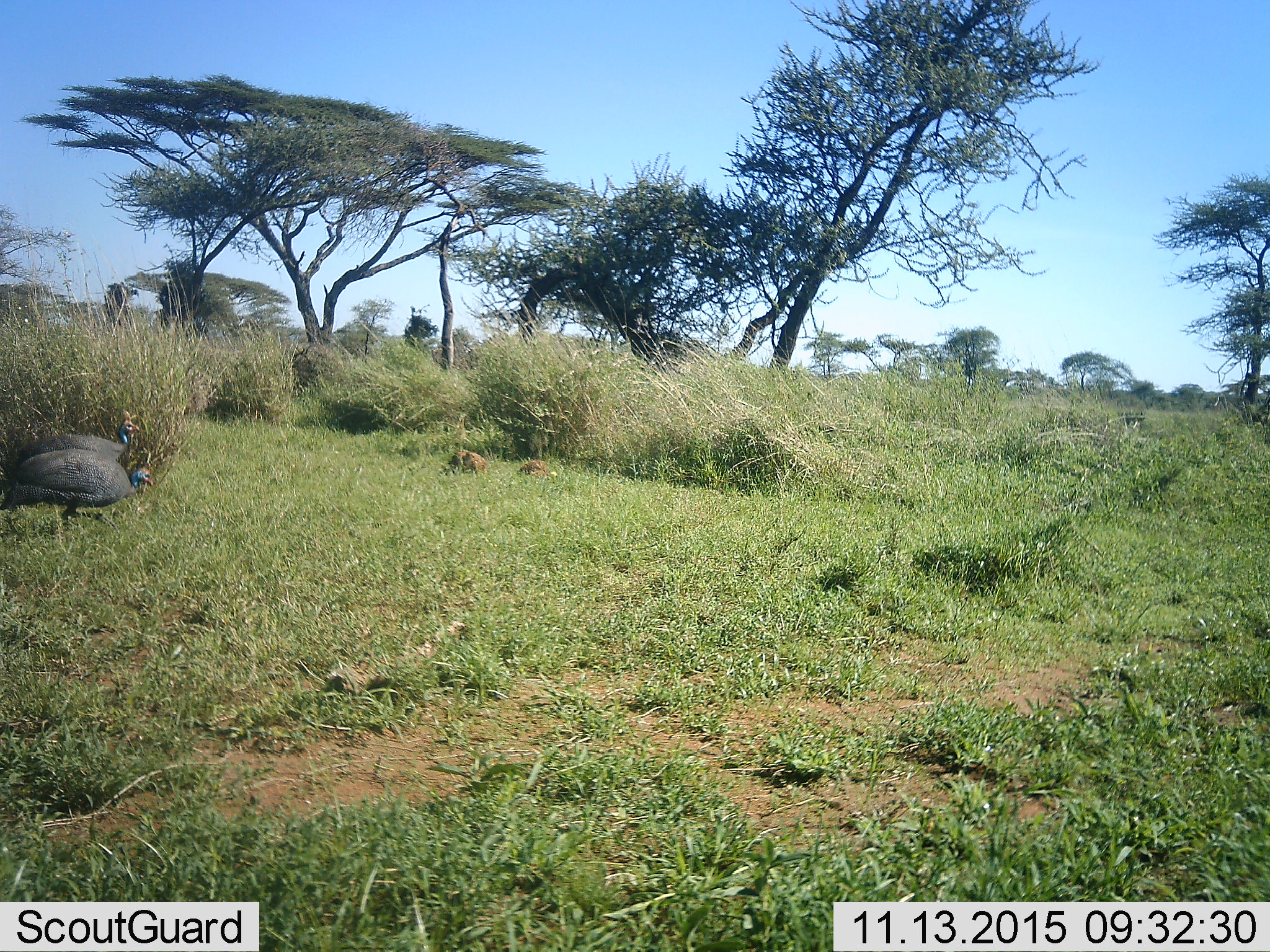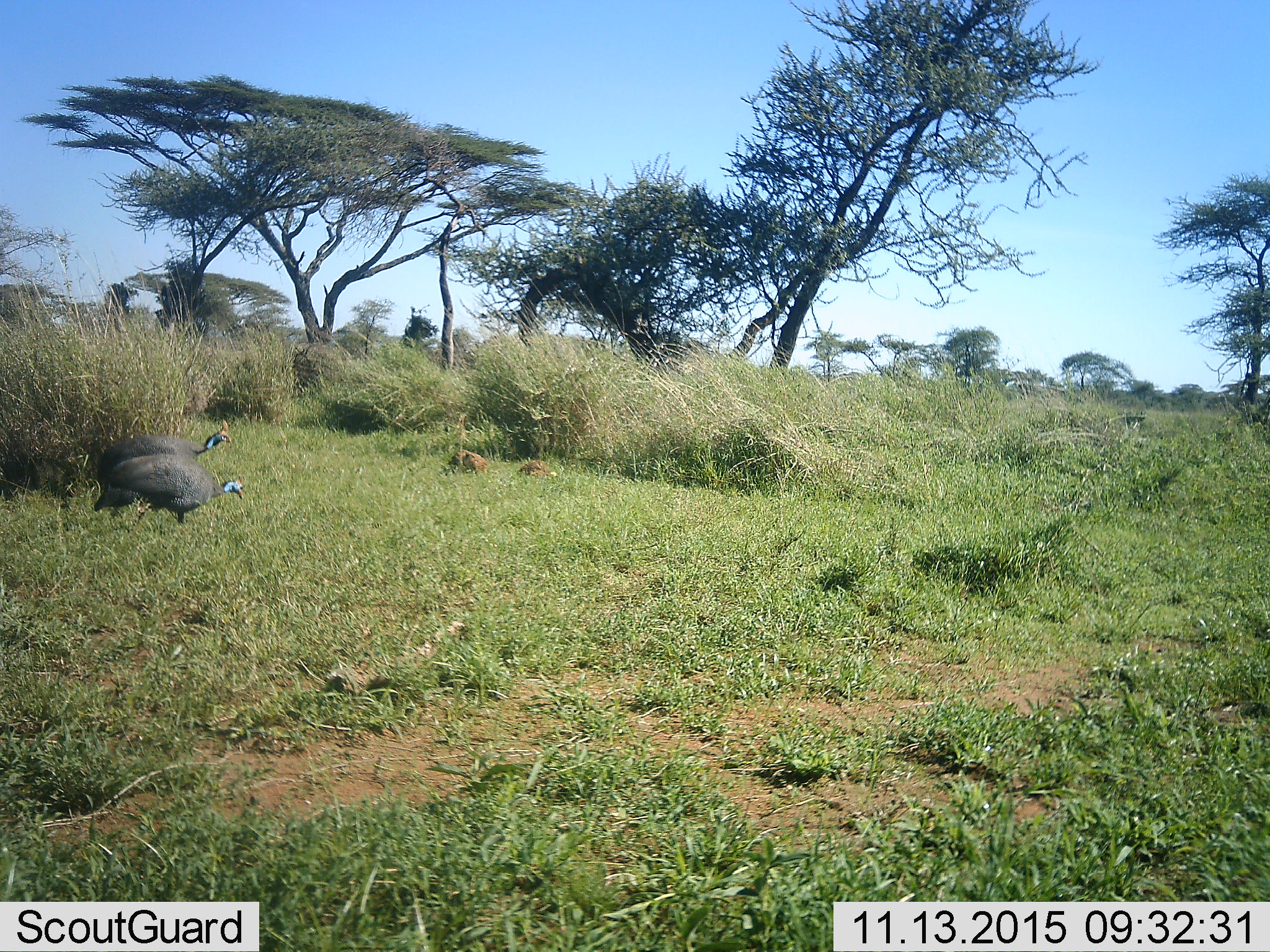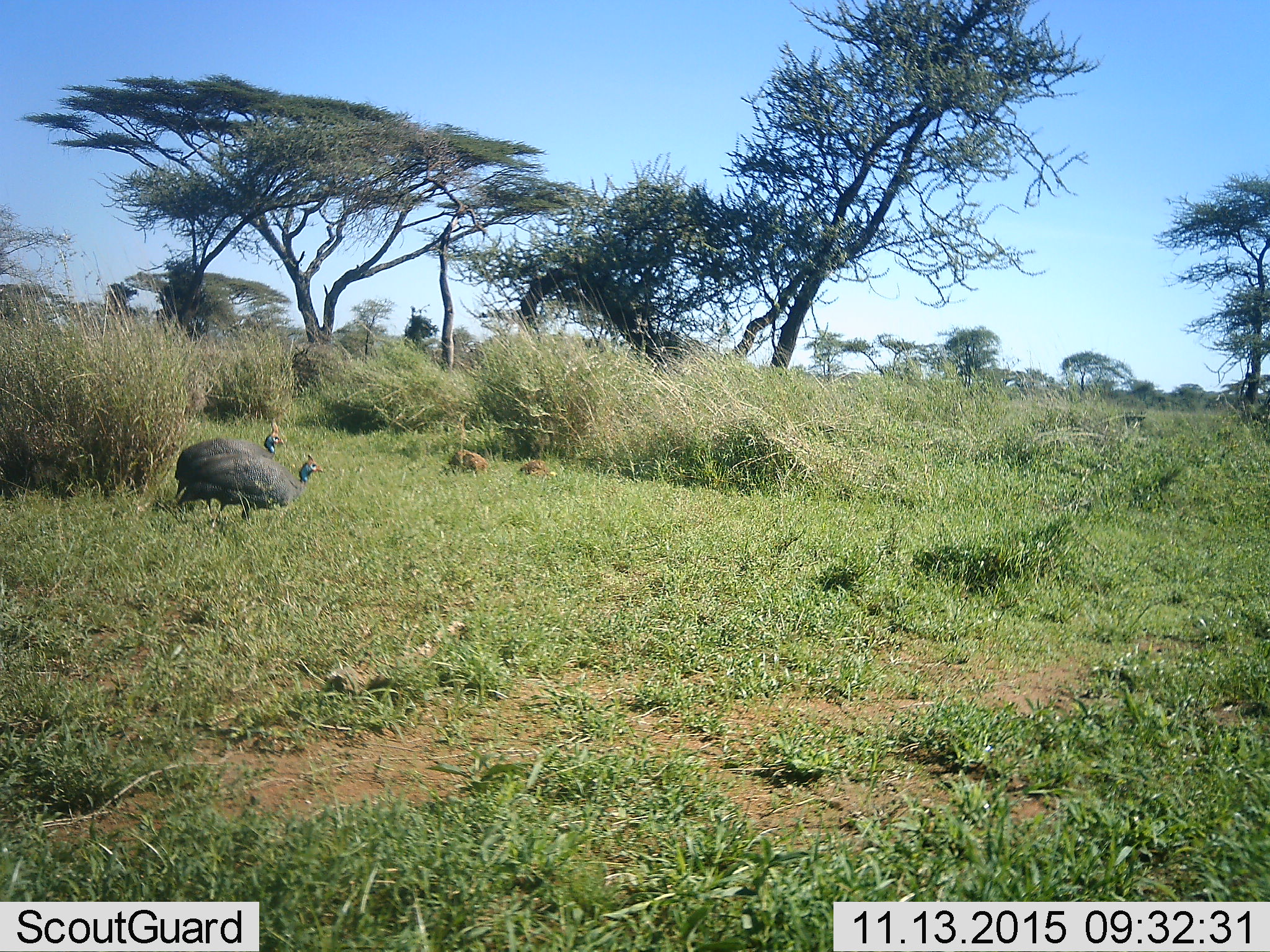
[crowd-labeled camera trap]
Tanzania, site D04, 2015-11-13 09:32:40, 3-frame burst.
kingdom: Animalia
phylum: Chordata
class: Aves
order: Galliformes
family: Numididae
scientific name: Numididae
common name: guinea fowl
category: guineafowl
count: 2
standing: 25%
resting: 0%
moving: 88%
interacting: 6%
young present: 0%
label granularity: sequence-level